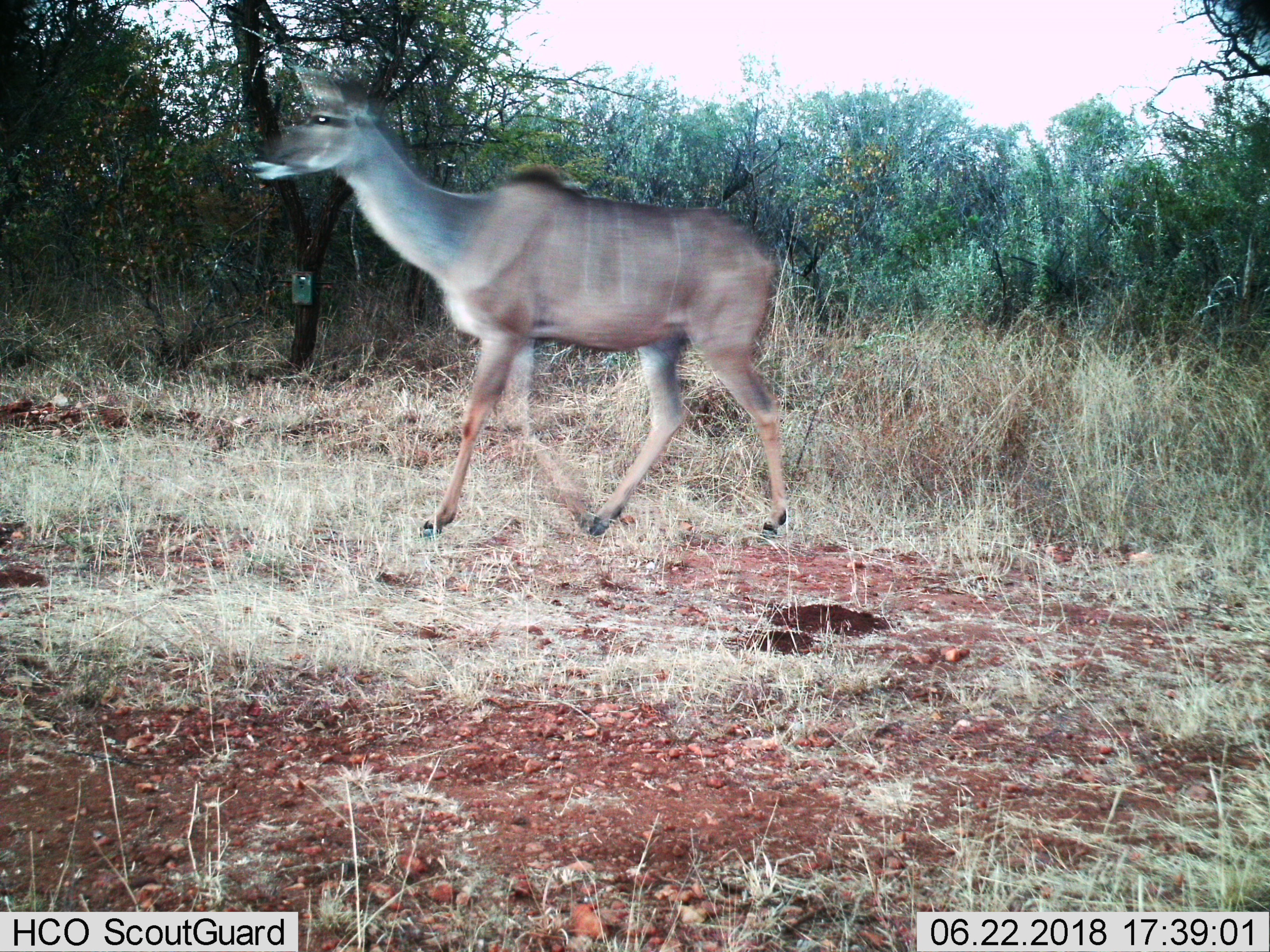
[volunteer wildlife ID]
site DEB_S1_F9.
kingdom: Animalia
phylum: Chordata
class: Mammalia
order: Artiodactyla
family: Bovidae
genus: Tragelaphus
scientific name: Tragelaphus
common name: kudu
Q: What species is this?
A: Kudu (Tragelaphus).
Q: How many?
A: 1.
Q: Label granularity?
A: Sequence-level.